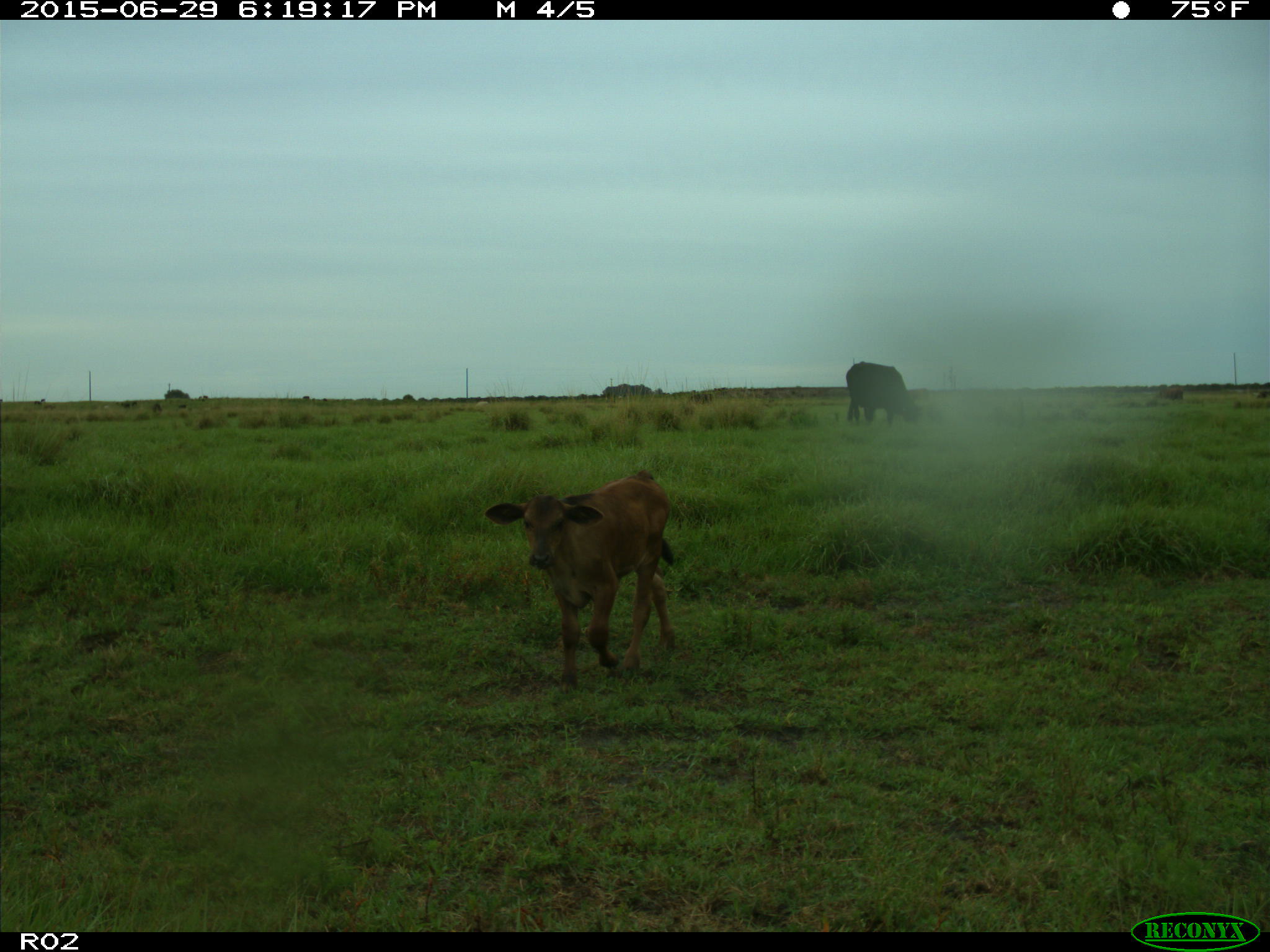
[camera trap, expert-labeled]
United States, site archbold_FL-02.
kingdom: Animalia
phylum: Chordata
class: Mammalia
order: Artiodactyla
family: Bovidae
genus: Bos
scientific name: Bos taurus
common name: domestic cow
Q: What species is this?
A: Bos taurus (domestic cow).